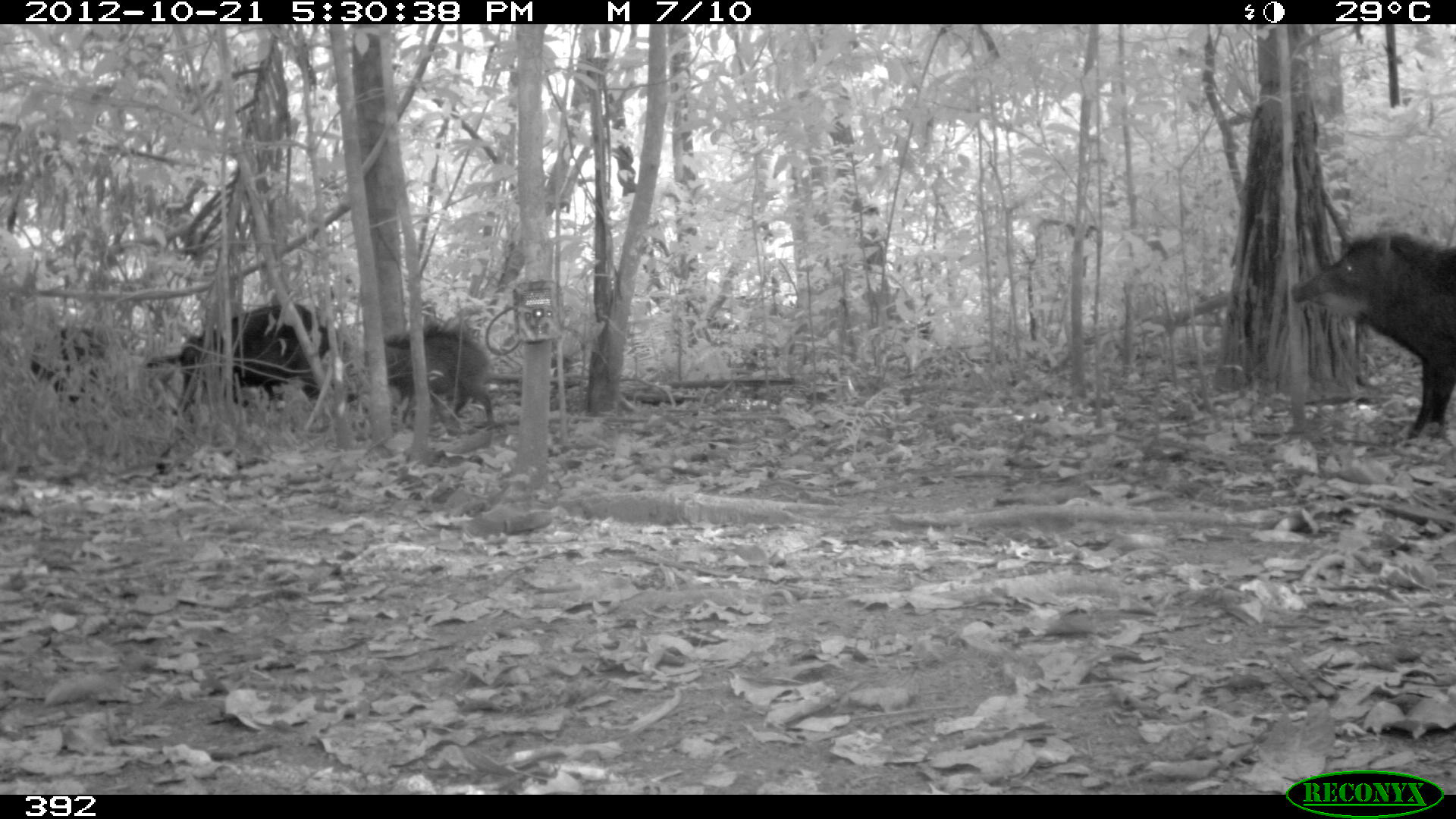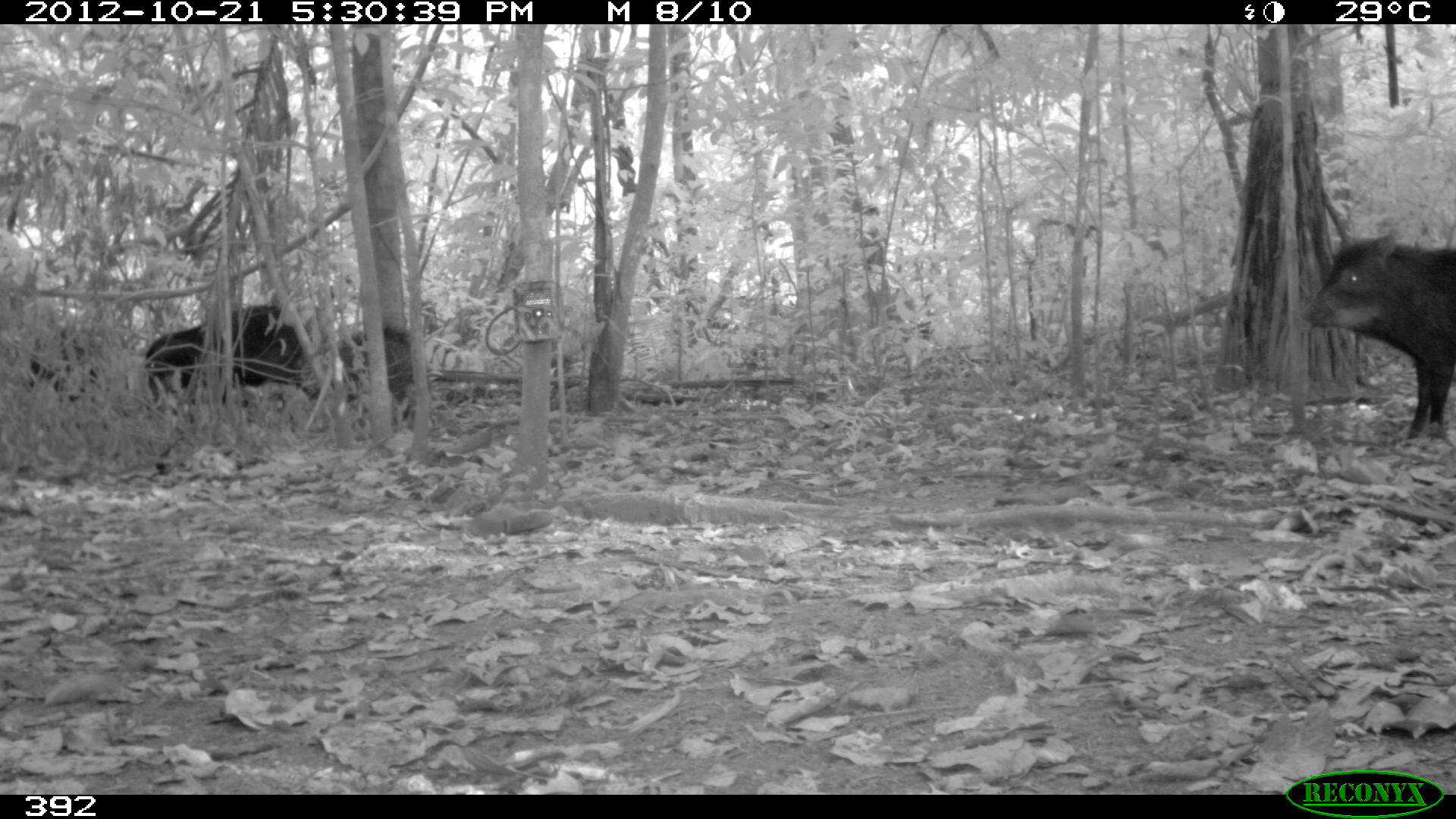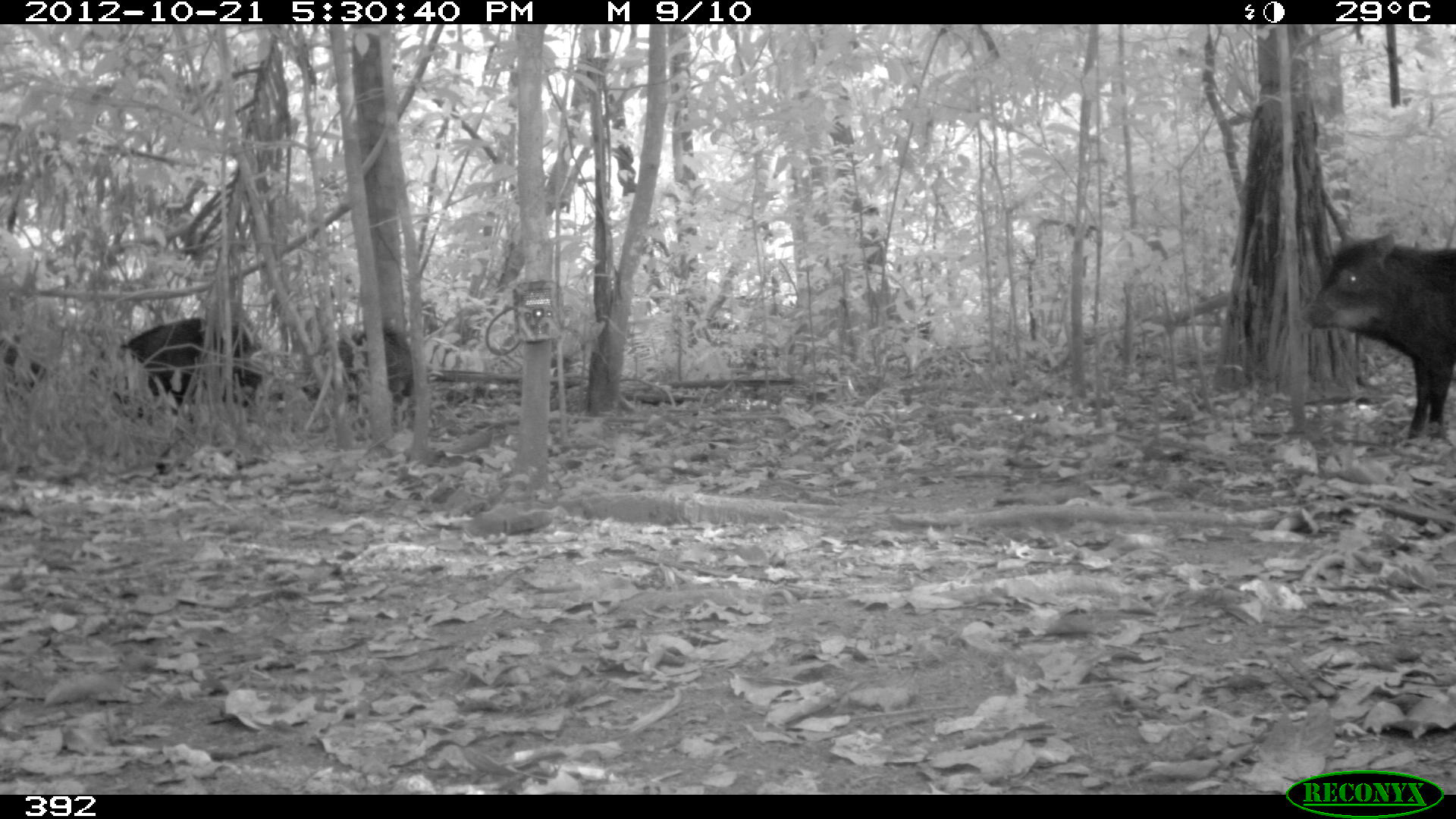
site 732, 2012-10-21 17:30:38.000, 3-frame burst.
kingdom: Animalia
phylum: Chordata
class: Mammalia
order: Artiodactyla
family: Tayassuidae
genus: Tayassu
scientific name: Tayassu pecari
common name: white-lipped peccary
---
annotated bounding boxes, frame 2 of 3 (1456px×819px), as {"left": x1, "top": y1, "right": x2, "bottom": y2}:
tayassu pecari: {"left": 1295, "top": 234, "right": 1456, "bottom": 441}; {"left": 142, "top": 303, "right": 310, "bottom": 415}; {"left": 318, "top": 321, "right": 434, "bottom": 427}; {"left": 20, "top": 324, "right": 104, "bottom": 404}